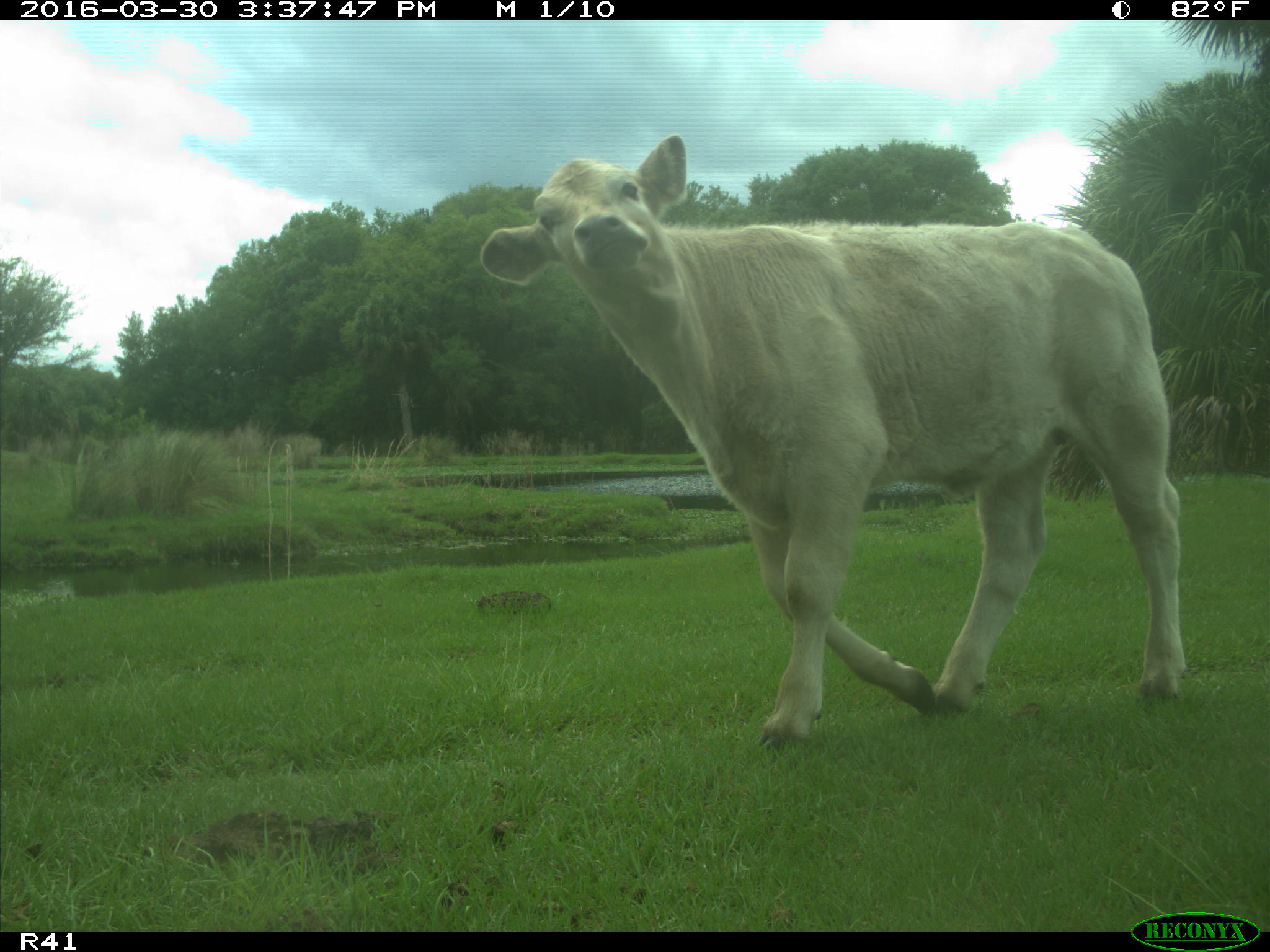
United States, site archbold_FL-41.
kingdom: Animalia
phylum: Chordata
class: Mammalia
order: Artiodactyla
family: Bovidae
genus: Bos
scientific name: Bos taurus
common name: domestic cow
Bos taurus (domestic cow).